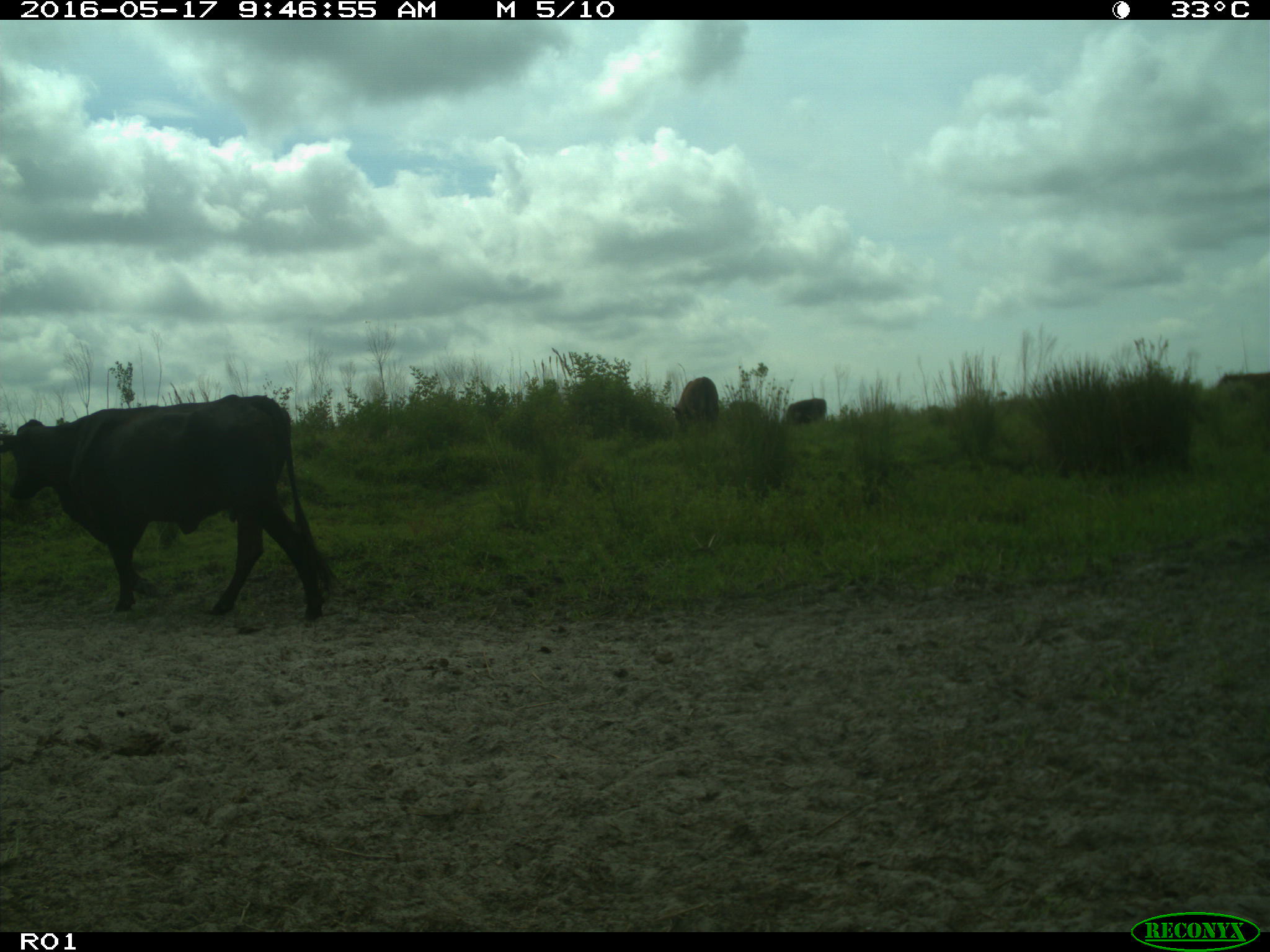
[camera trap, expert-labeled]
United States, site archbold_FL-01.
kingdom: Animalia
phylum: Chordata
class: Mammalia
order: Artiodactyla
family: Bovidae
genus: Bos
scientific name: Bos taurus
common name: domestic cow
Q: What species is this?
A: Bos taurus (domestic cow).